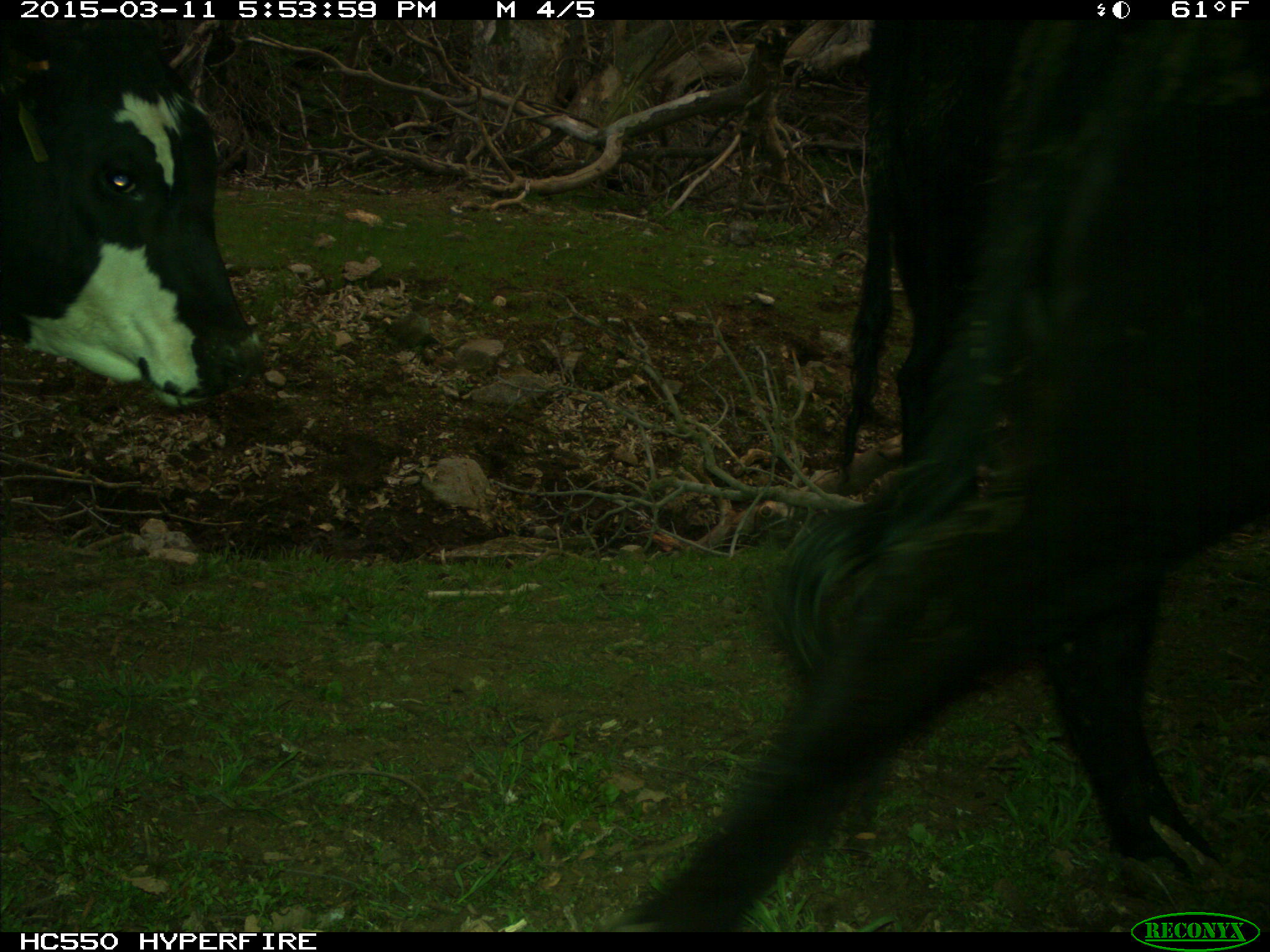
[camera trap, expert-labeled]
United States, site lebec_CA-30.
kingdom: Animalia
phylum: Chordata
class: Mammalia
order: Artiodactyla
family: Bovidae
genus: Bos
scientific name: Bos taurus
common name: domestic cow